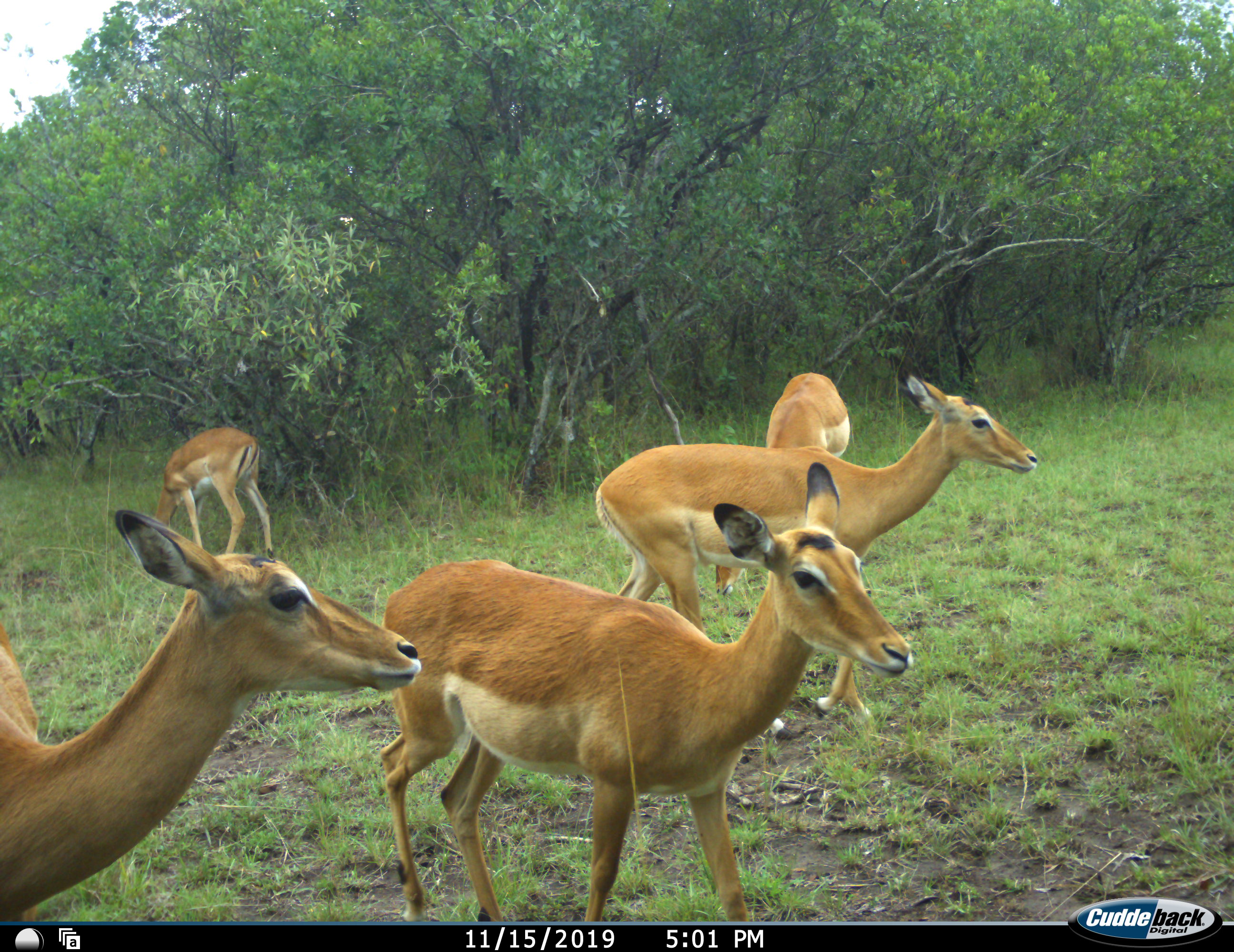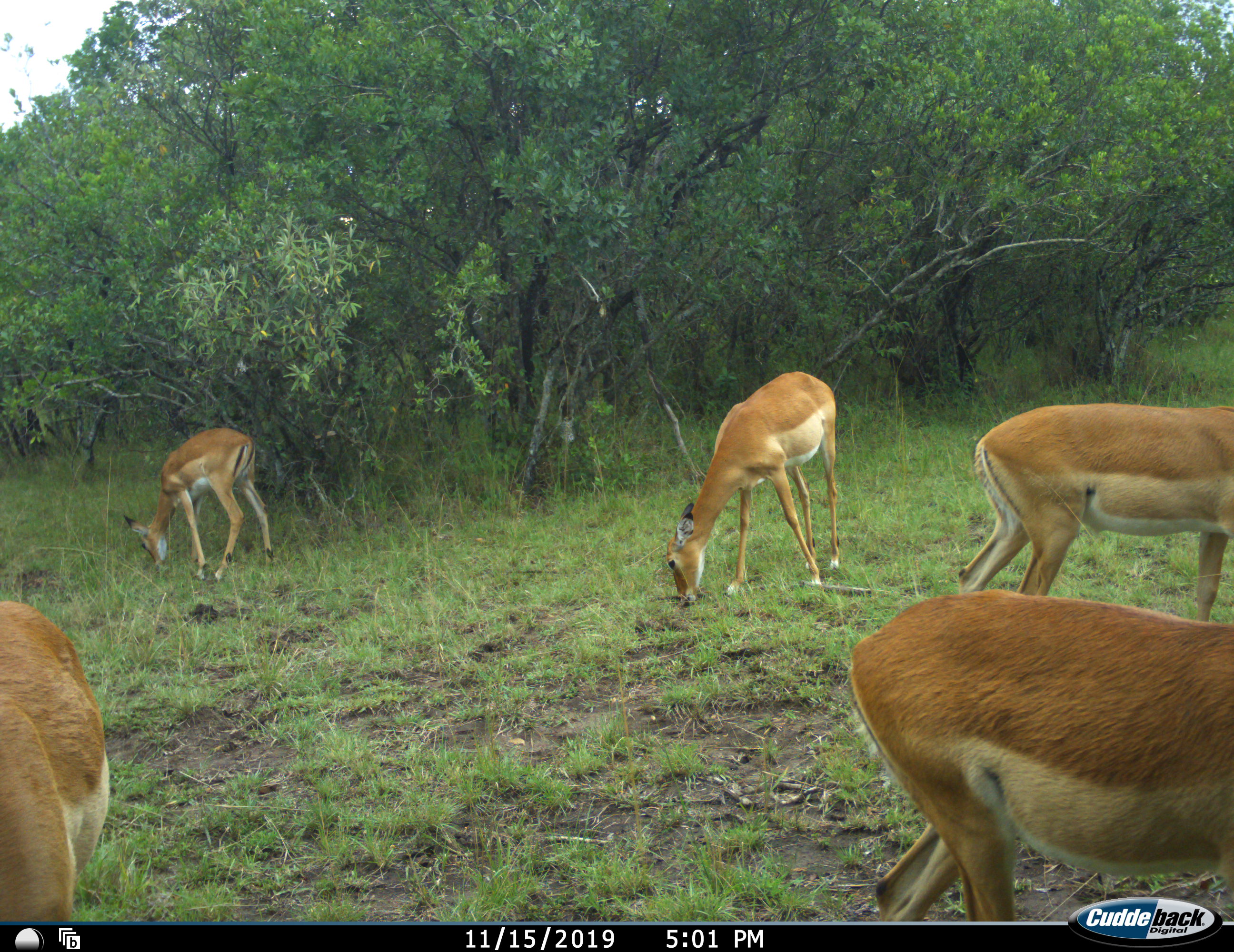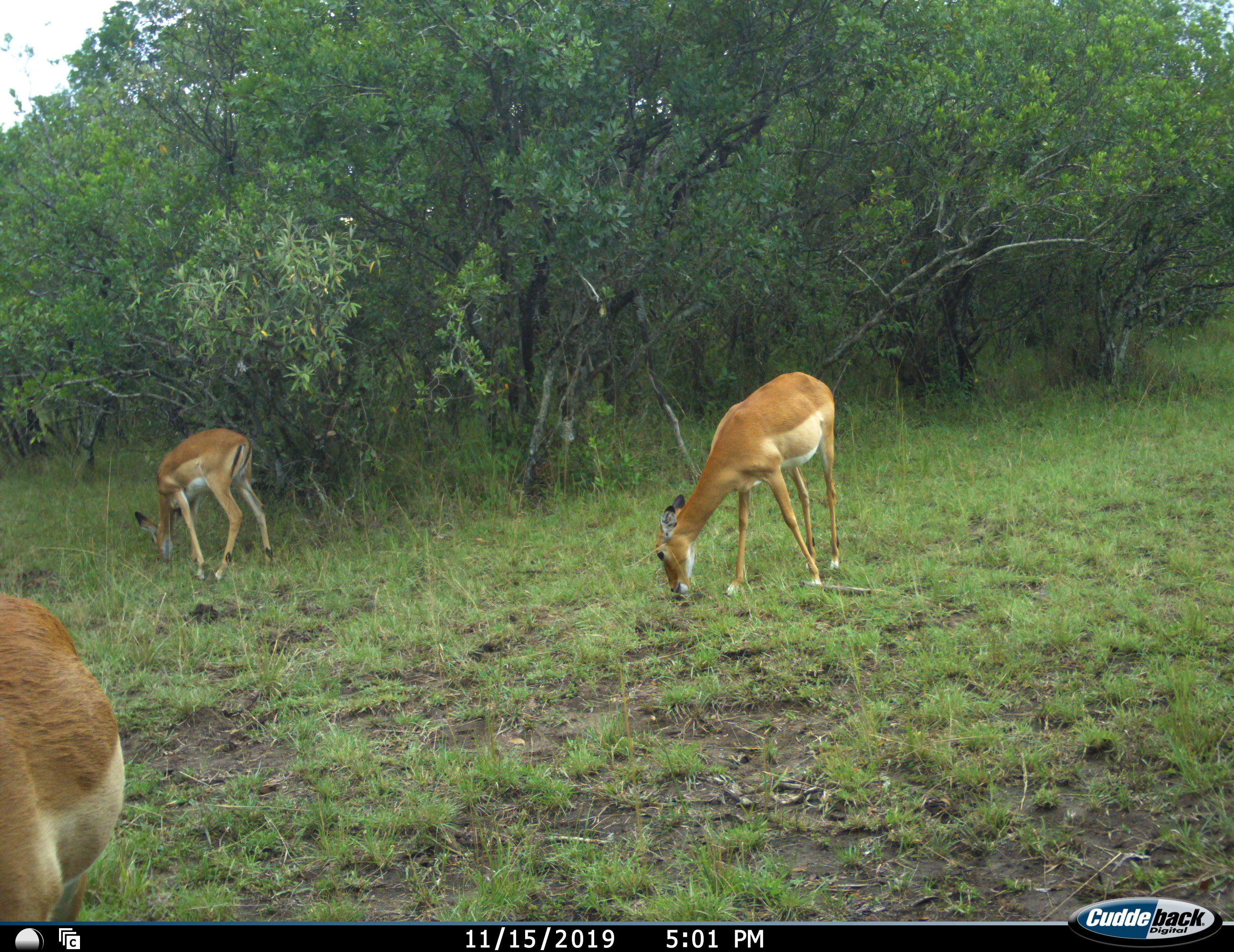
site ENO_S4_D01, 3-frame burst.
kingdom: Animalia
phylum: Chordata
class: Mammalia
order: Artiodactyla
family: Bovidae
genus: Aepyceros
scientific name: Aepyceros melampus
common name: impala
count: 5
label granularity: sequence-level